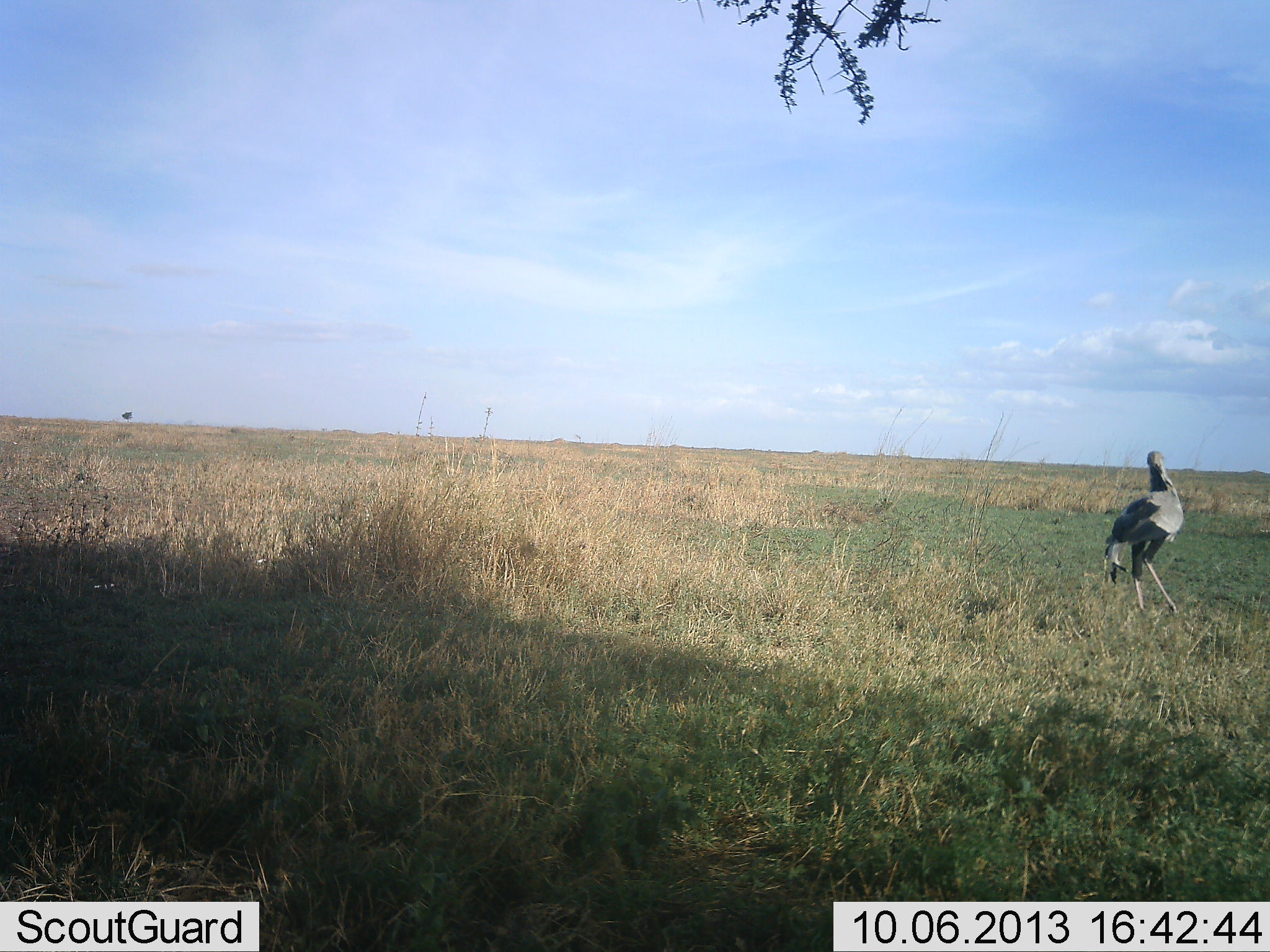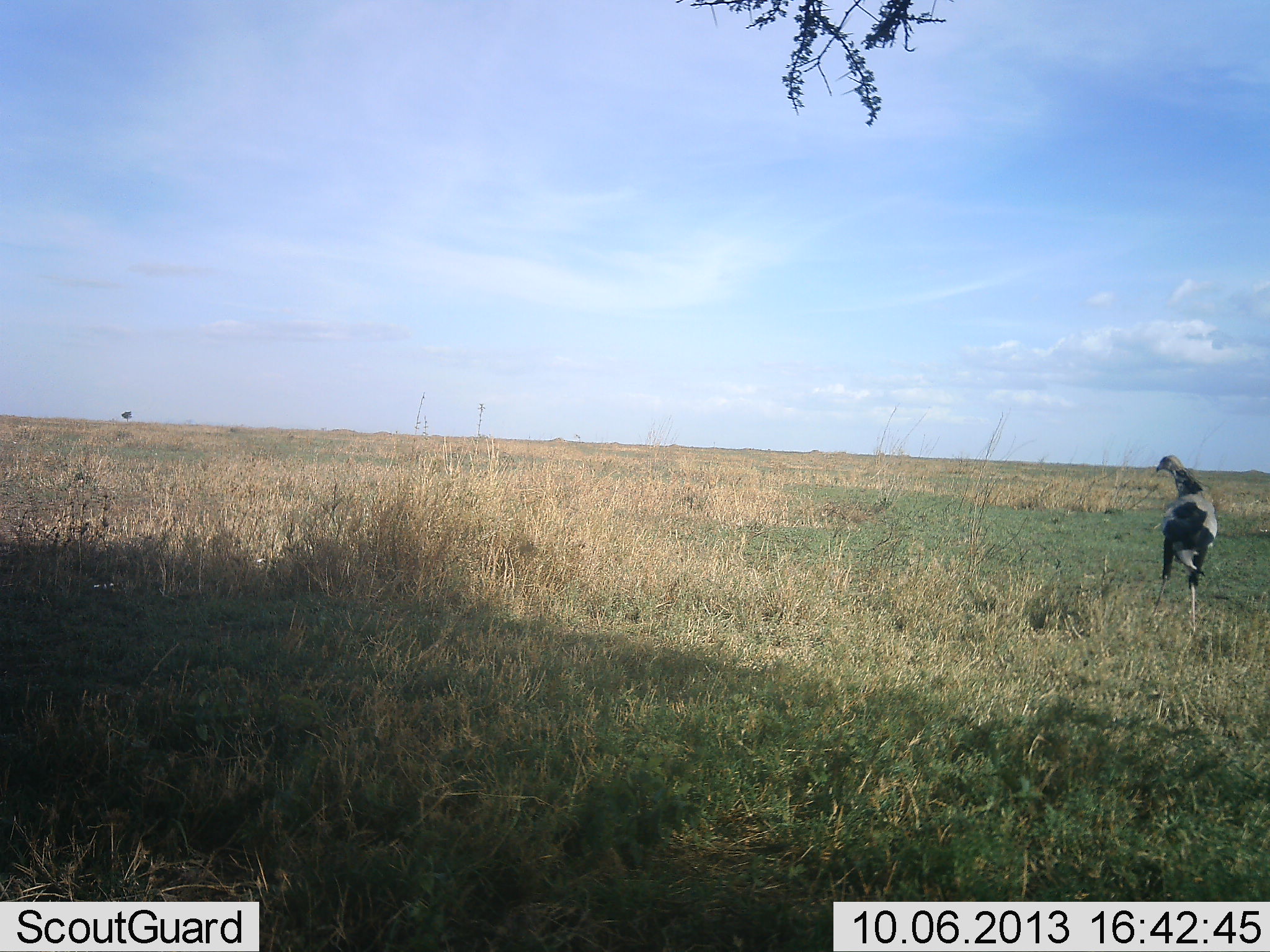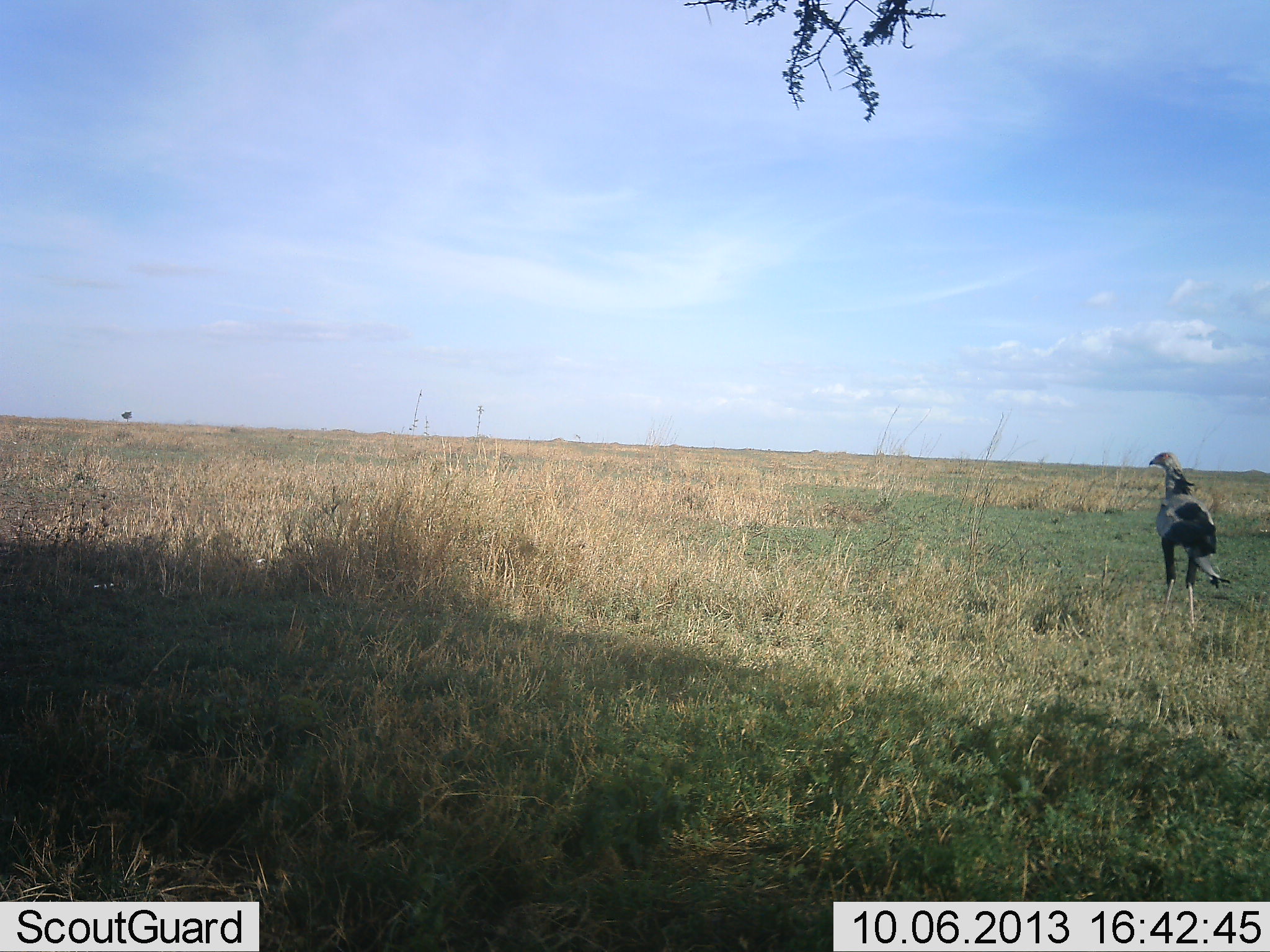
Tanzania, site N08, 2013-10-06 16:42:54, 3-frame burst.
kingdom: Animalia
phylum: Chordata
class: Aves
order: Accipitriformes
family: Sagittariidae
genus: Sagittarius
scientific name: Sagittarius serpentarius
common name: secretary bird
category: secretarybird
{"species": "secretarybird (secretary bird) (Sagittarius serpentarius)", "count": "1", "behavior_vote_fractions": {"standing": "33%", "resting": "0%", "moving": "70%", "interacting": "0%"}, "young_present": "0%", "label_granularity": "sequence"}